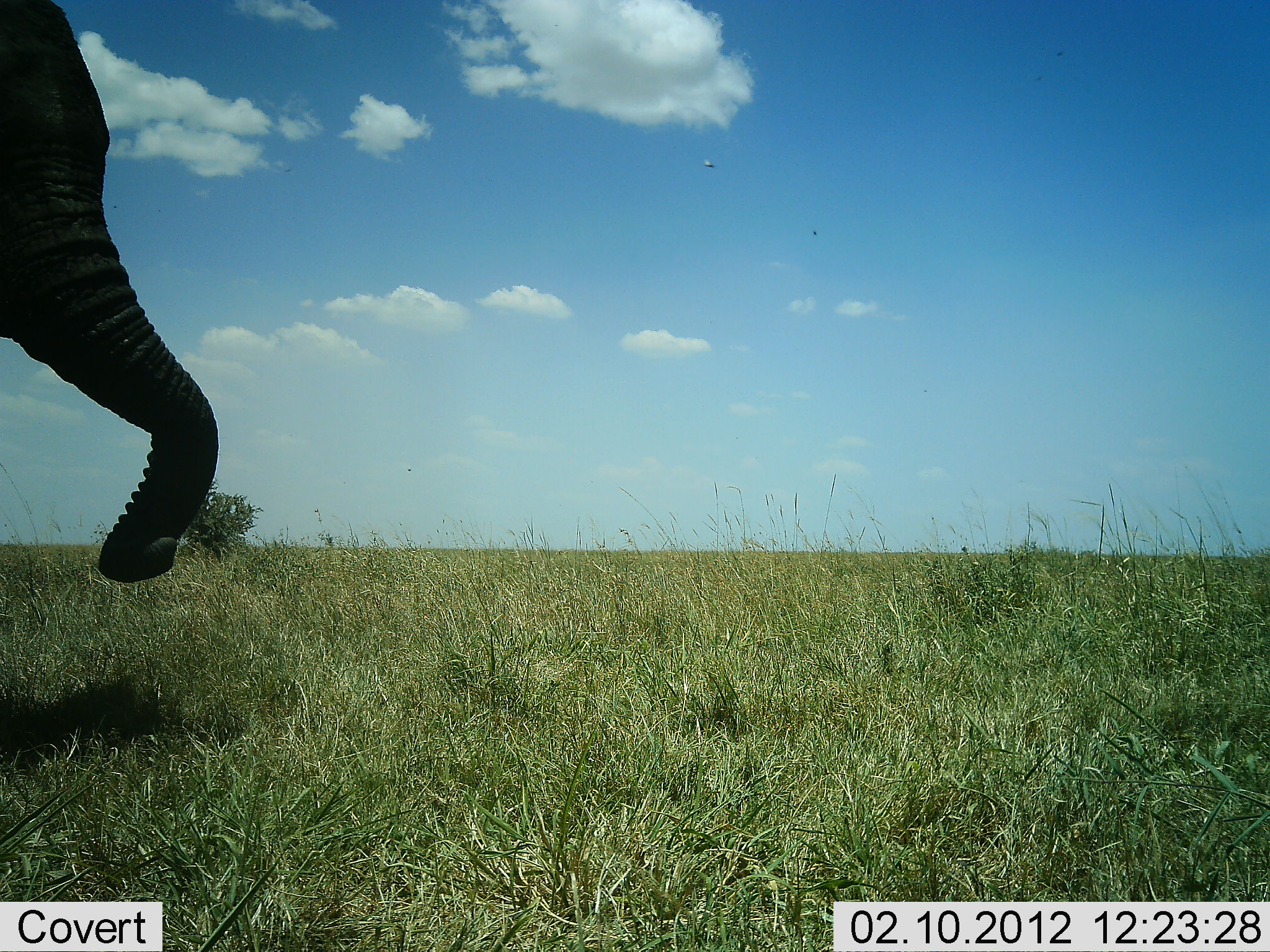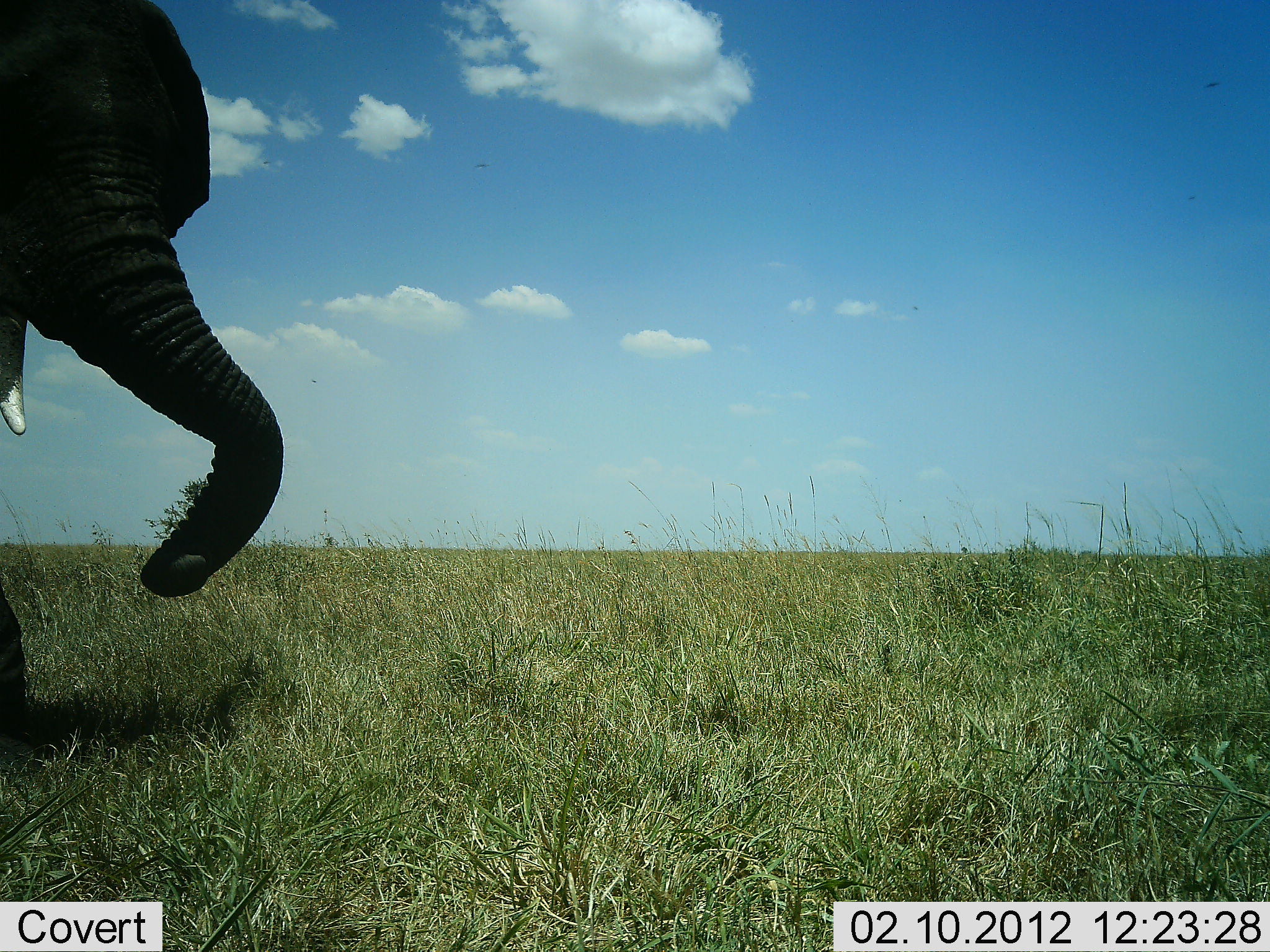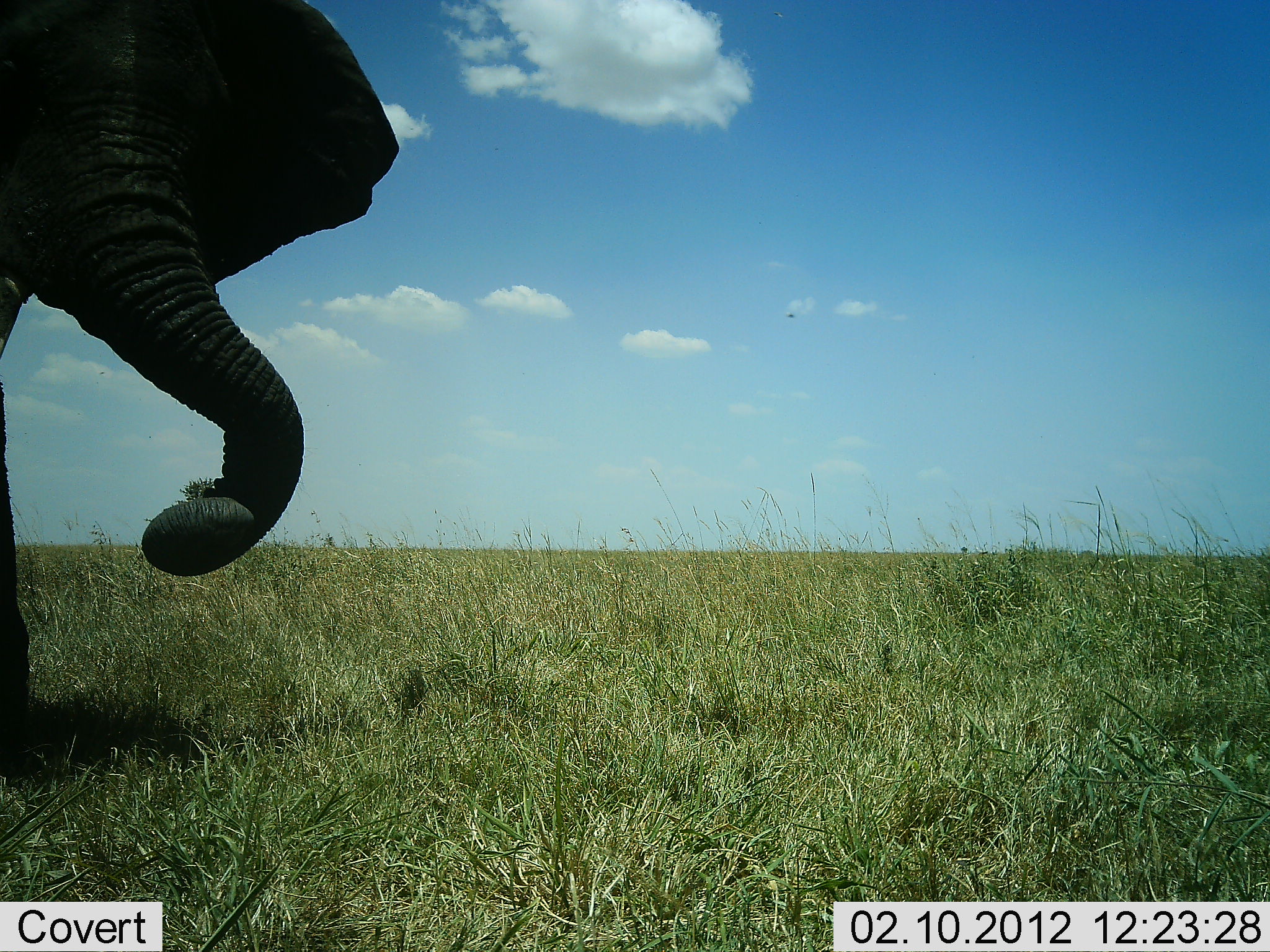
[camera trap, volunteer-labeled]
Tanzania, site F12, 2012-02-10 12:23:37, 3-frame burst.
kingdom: Animalia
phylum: Chordata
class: Mammalia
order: Proboscidea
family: Elephantidae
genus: Loxodonta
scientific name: Loxodonta africana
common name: african bush elephant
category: elephant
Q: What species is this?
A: Elephant (african bush elephant) (Loxodonta africana).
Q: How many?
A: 1.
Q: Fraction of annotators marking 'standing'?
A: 24%.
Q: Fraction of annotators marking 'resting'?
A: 0%.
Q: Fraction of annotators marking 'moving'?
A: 72%.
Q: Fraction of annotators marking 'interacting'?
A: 0%.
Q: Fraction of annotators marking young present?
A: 0%.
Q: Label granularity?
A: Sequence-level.